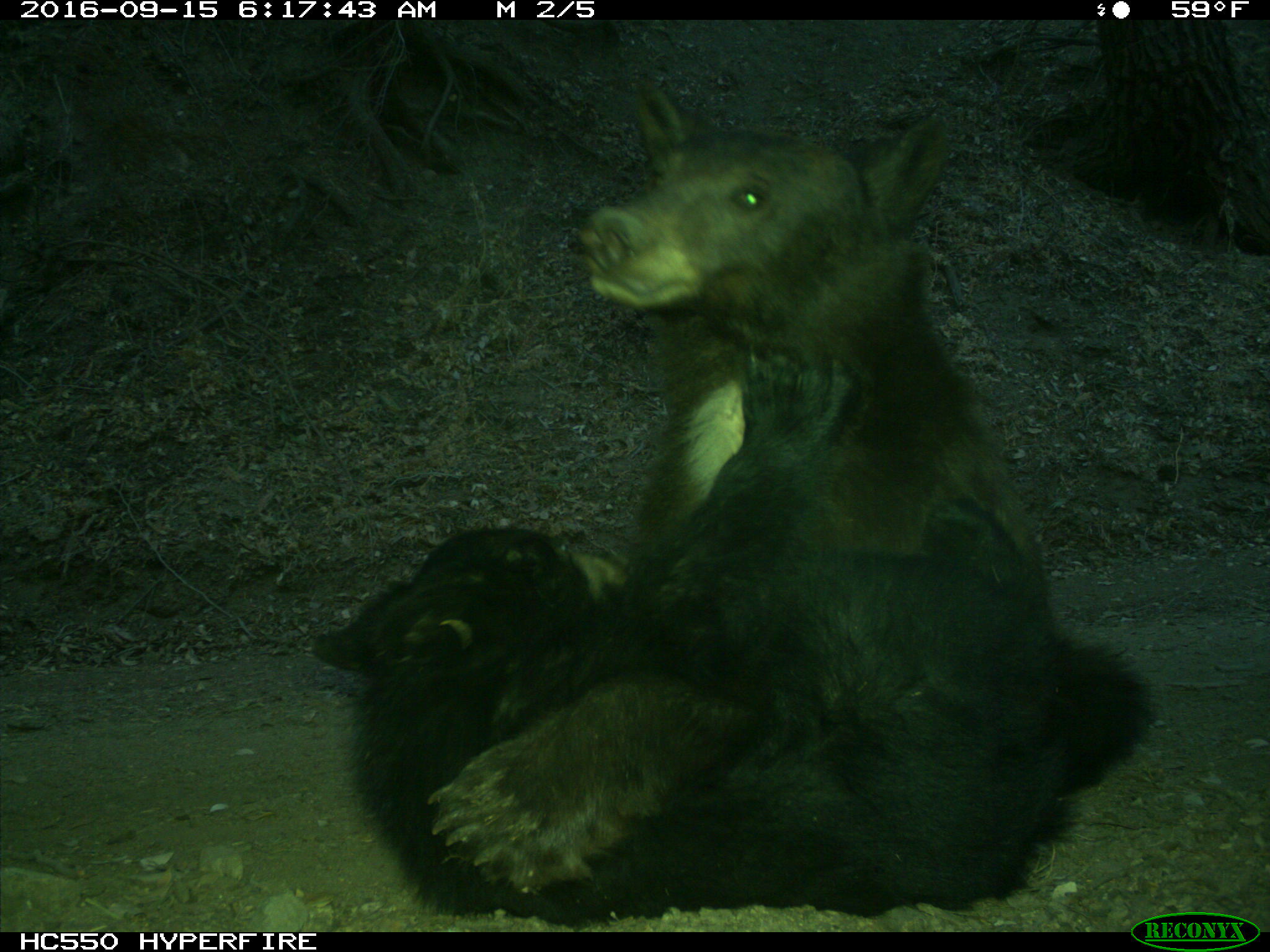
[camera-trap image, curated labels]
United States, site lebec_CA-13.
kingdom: Animalia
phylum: Chordata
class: Mammalia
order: Carnivora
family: Ursidae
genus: Ursus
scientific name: Ursus americanus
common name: american black bear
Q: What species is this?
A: Ursus americanus (american black bear).